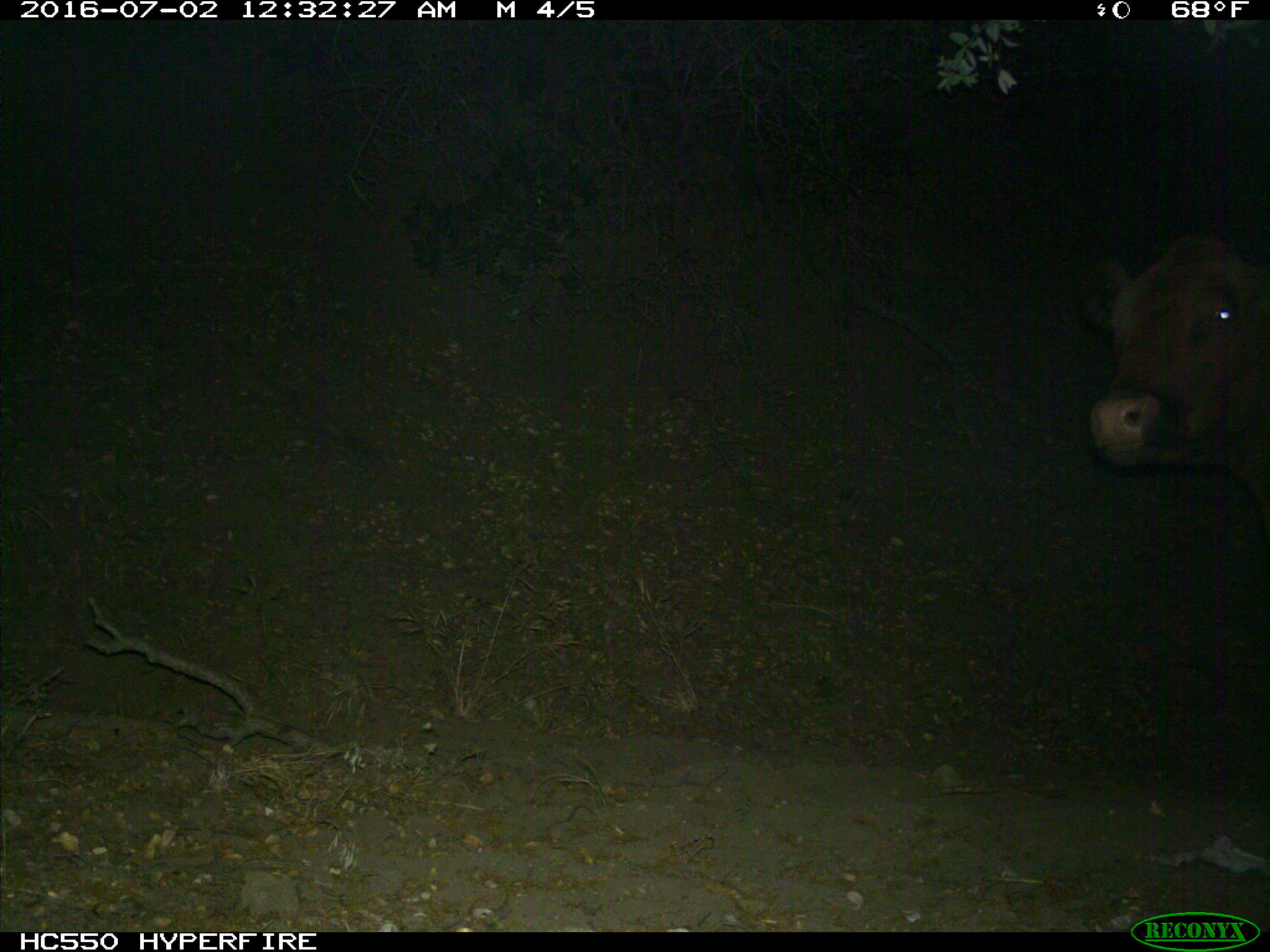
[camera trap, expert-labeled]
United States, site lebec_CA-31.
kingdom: Animalia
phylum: Chordata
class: Mammalia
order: Artiodactyla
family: Bovidae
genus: Bos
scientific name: Bos taurus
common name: domestic cow